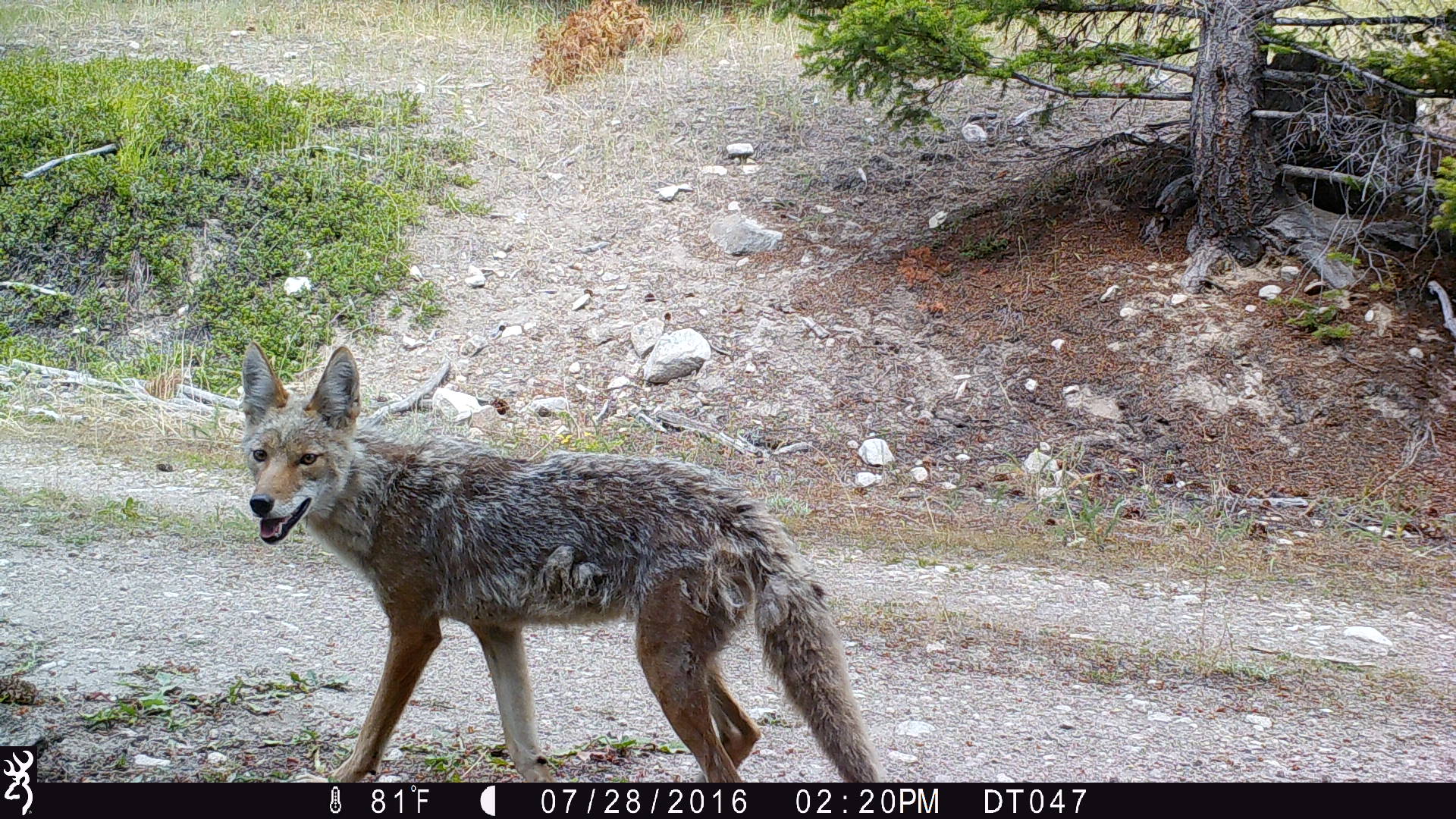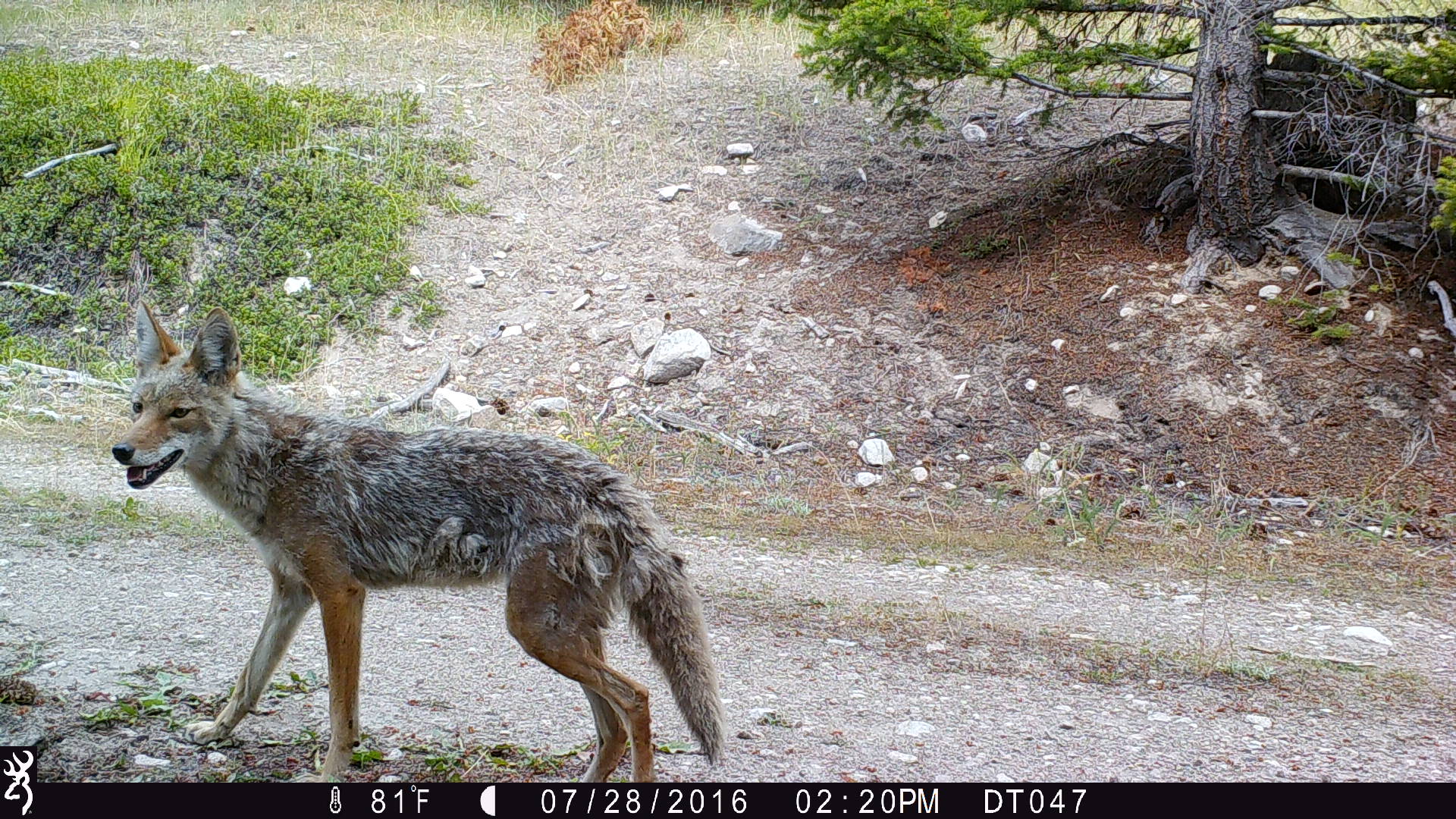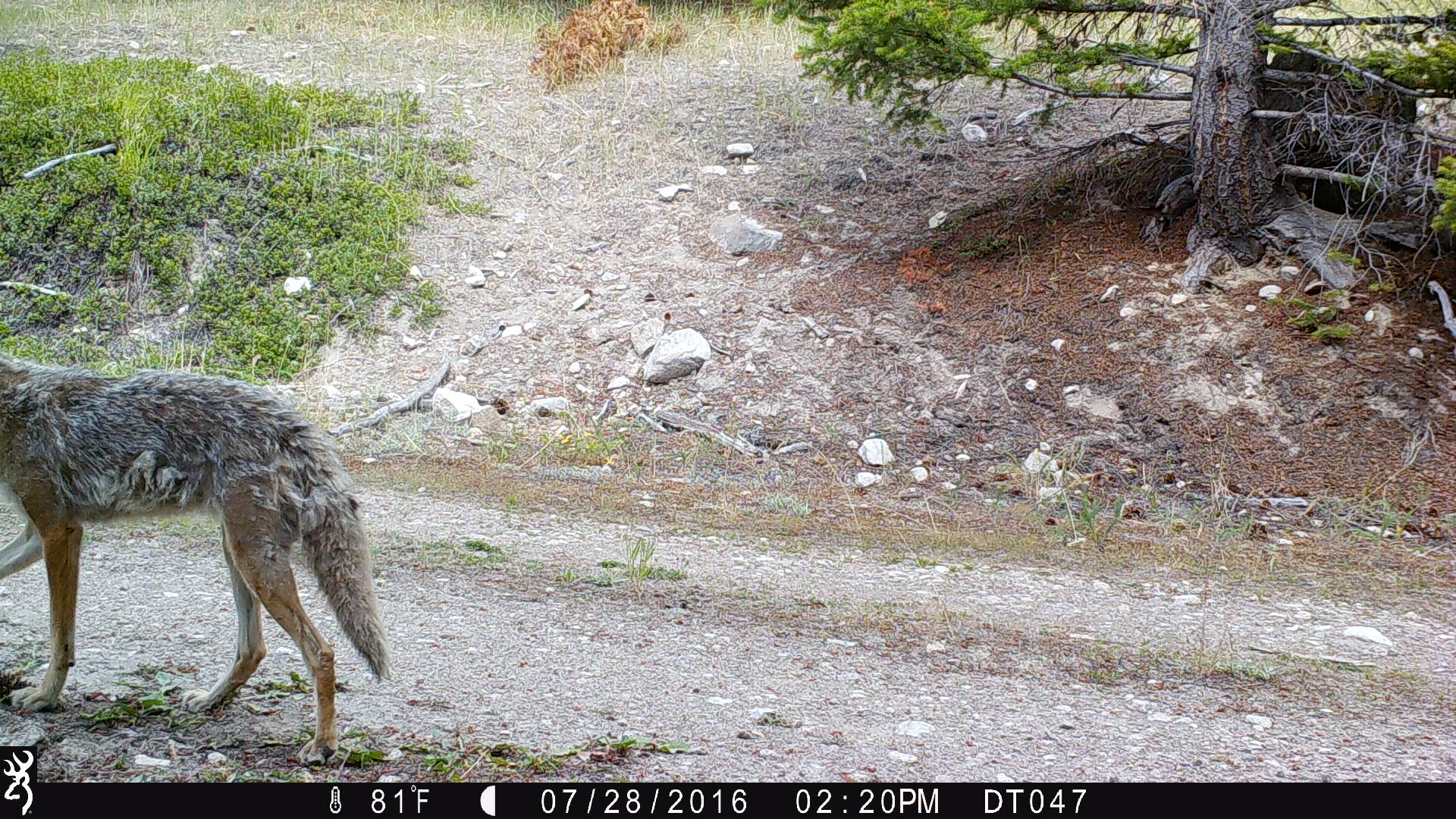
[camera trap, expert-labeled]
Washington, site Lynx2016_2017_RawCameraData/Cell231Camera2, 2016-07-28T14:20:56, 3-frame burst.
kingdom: Animalia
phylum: Chordata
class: Mammalia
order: Carnivora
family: Canidae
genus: Canis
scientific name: Canis latrans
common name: coyote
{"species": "Canis latrans (coyote)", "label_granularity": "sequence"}